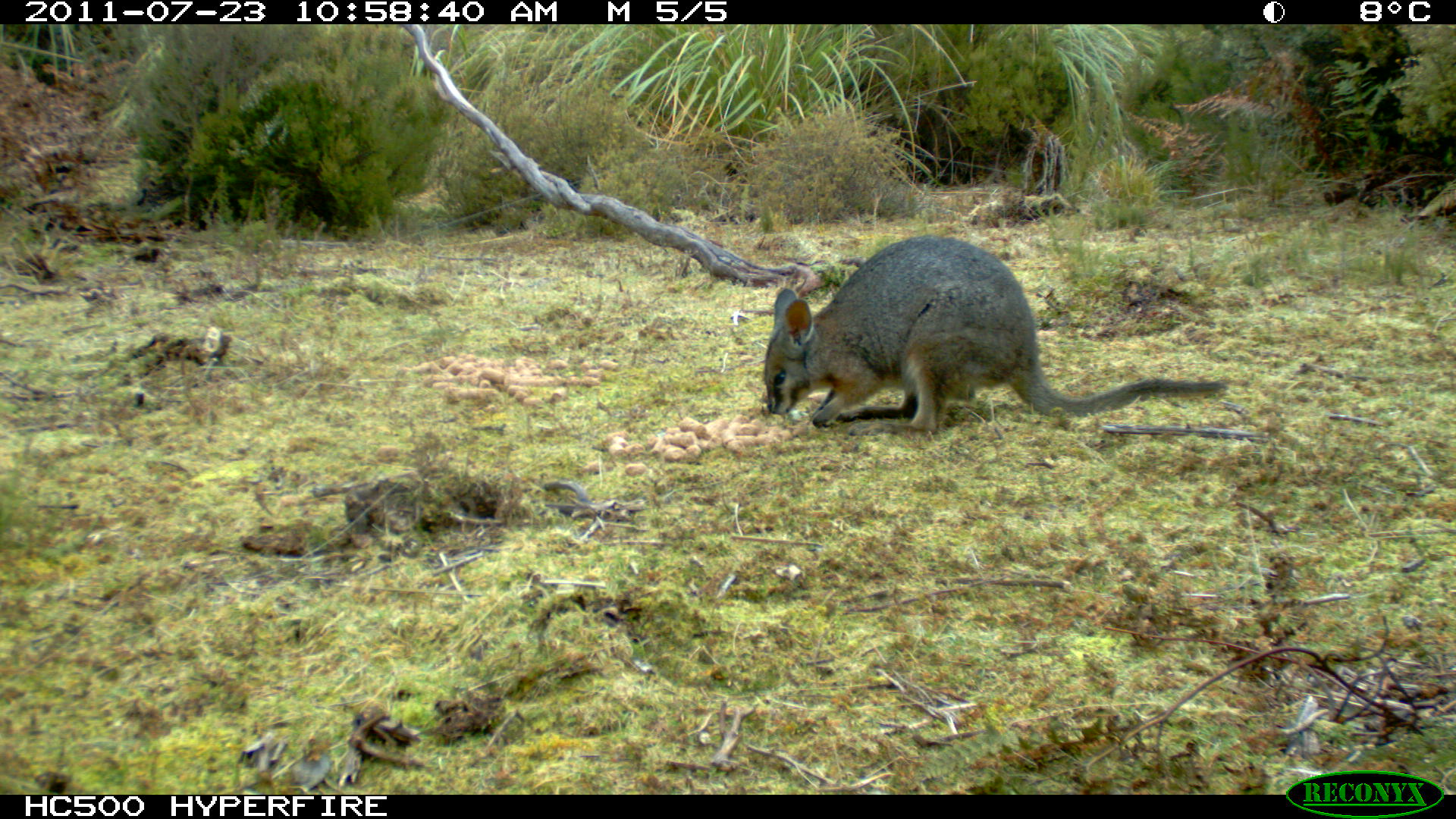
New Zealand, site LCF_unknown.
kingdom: Animalia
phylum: Chordata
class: Mammalia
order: Diprotodontia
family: Macropodidae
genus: Notamacropus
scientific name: Notamacropus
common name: wallaby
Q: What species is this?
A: Wallaby (Notamacropus).